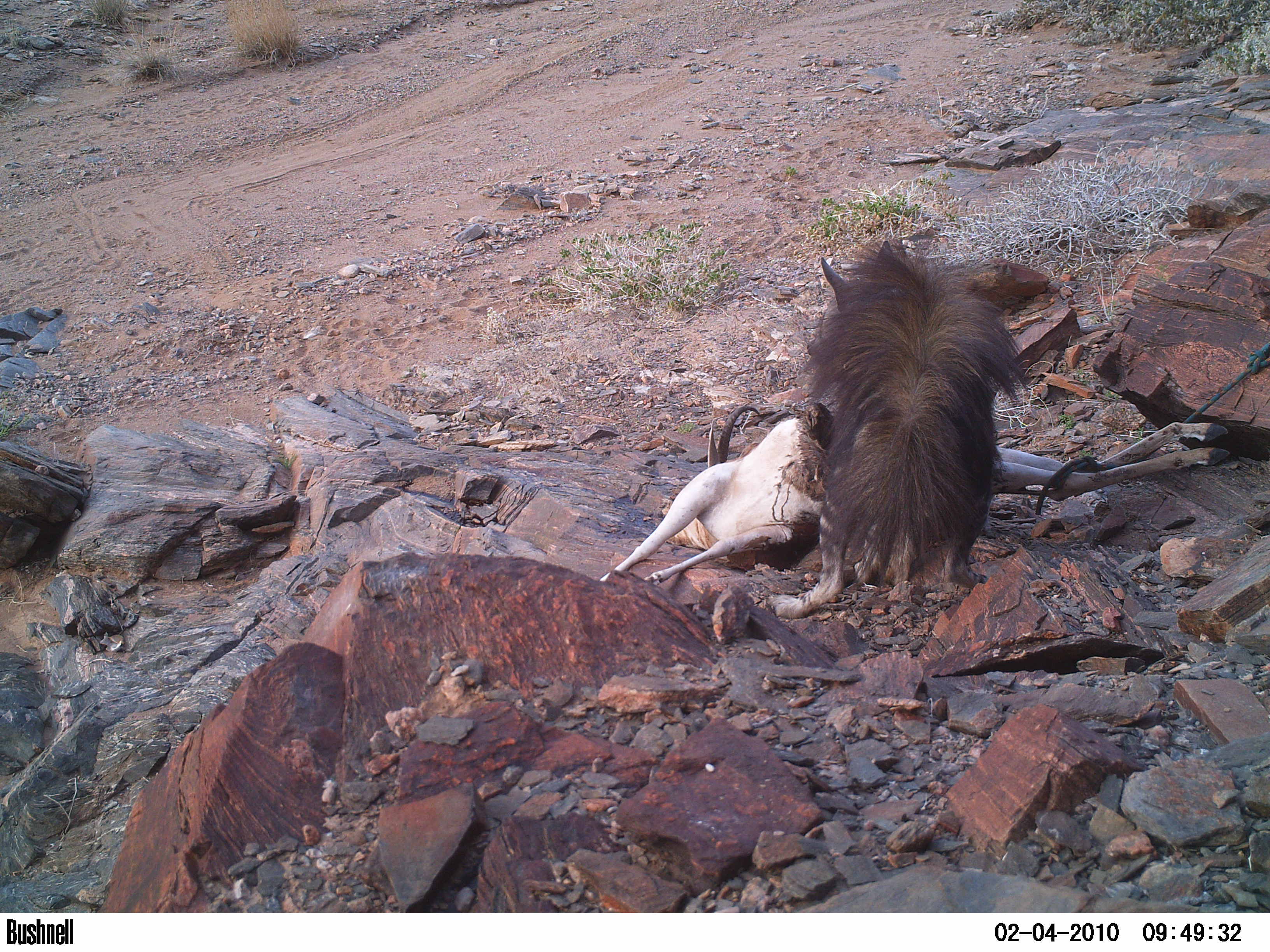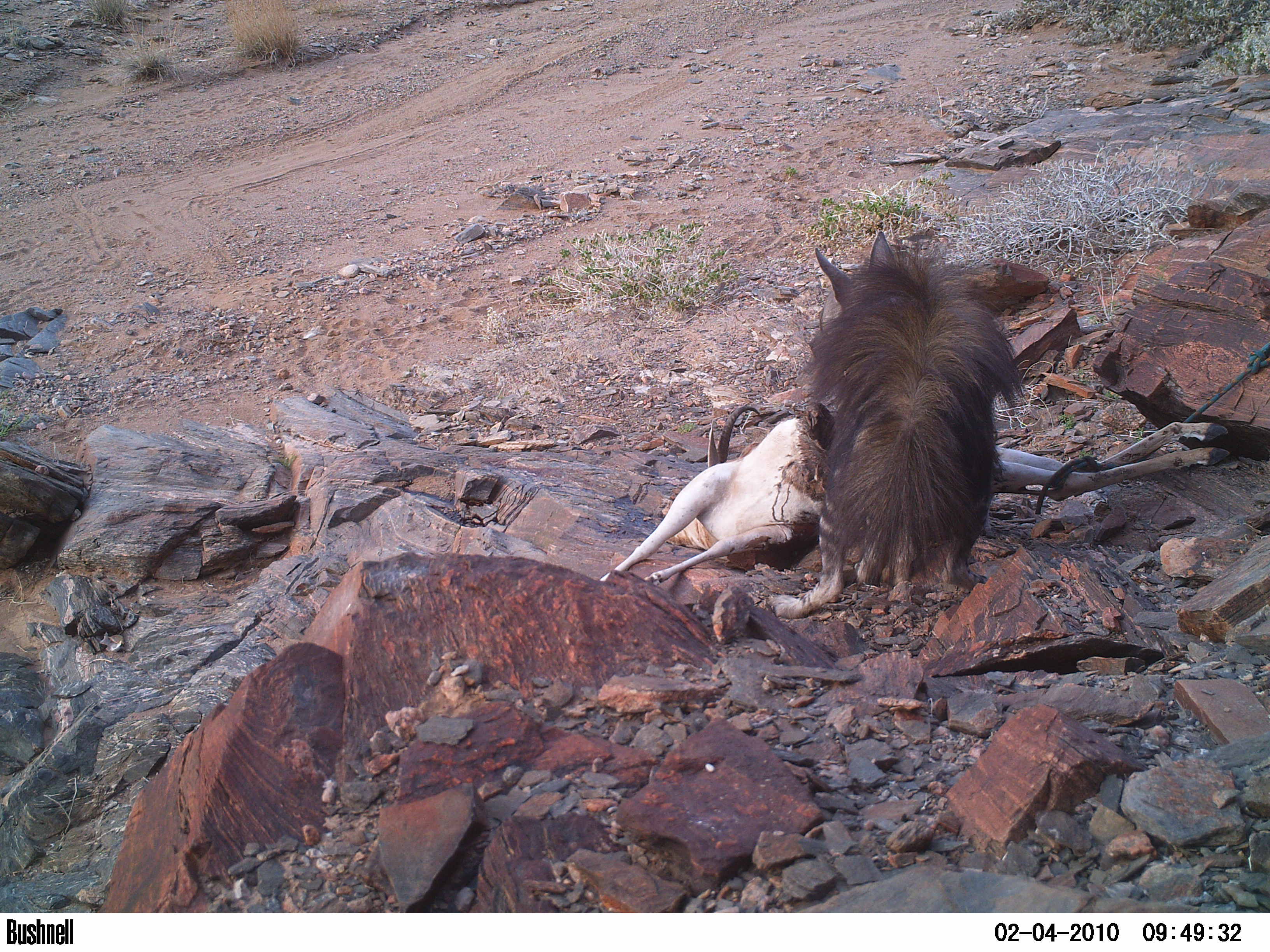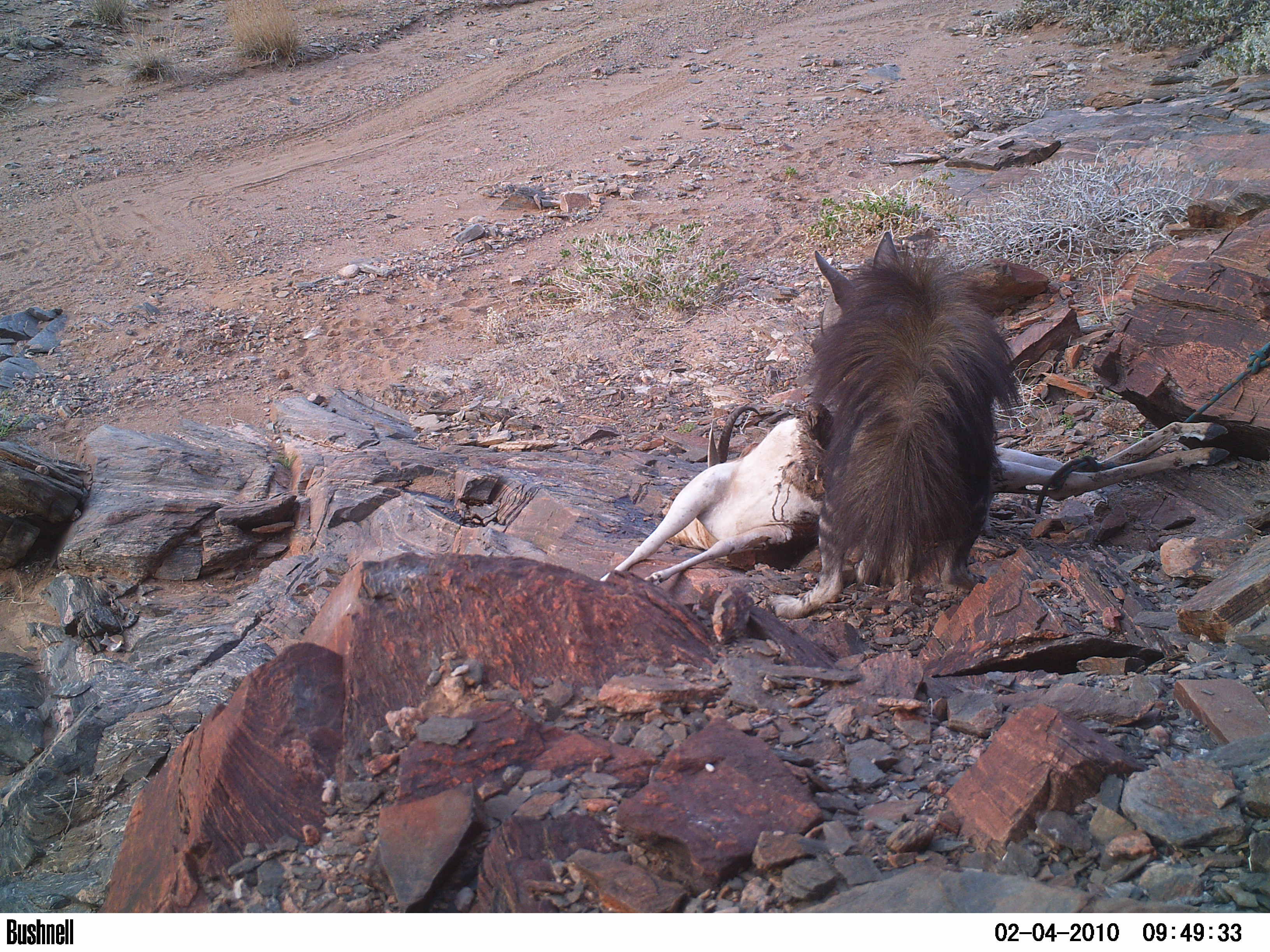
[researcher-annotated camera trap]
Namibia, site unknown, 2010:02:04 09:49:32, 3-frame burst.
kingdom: Animalia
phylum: Chordata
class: Mammalia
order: Carnivora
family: Hyaenidae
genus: Parahyaena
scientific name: Parahyaena brunnea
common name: brown hyena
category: hyaena brunnea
Hyaena brunnea (brown hyena) (Parahyaena brunnea).